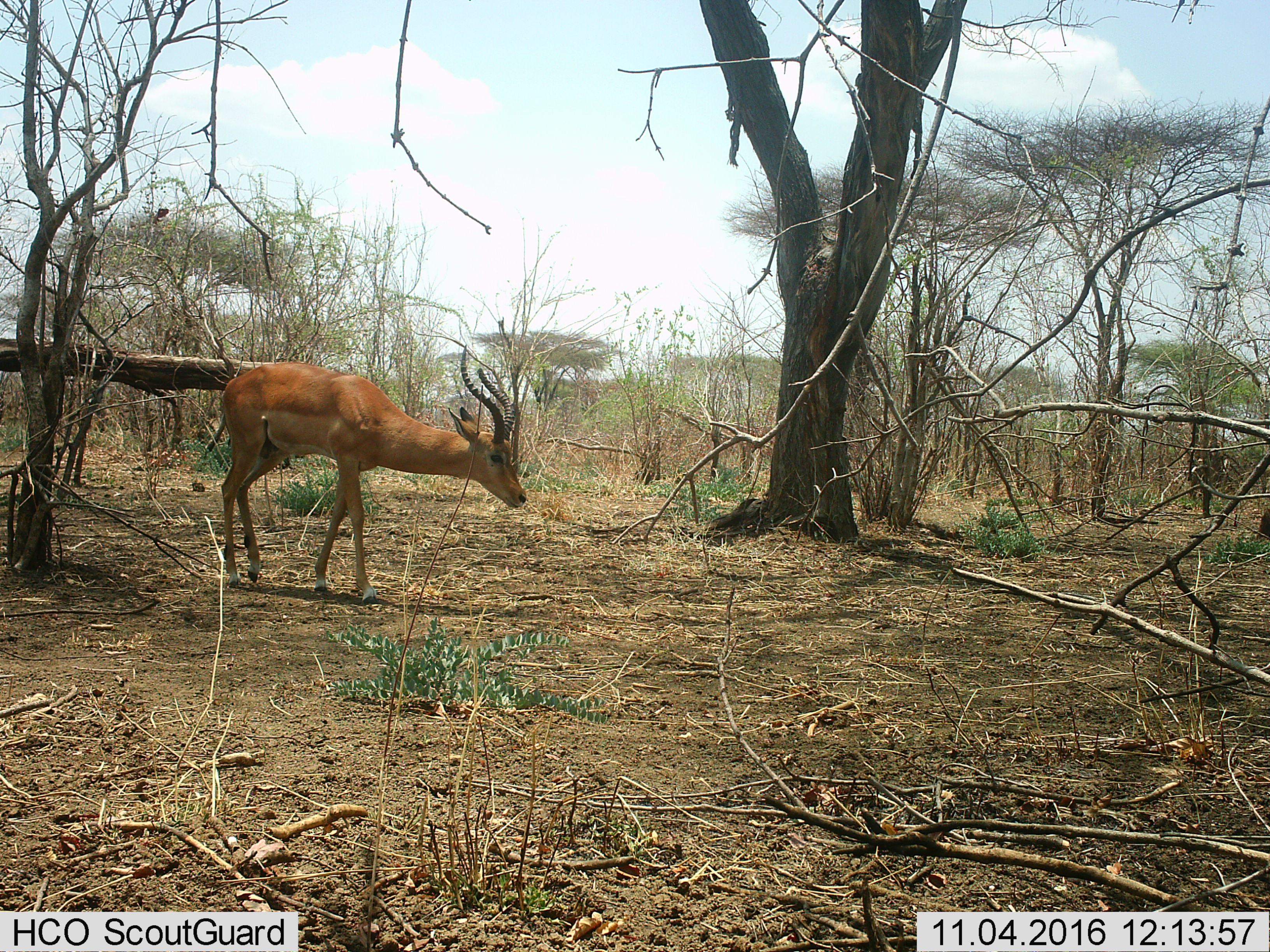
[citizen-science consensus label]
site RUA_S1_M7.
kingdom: Animalia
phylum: Chordata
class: Mammalia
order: Artiodactyla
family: Bovidae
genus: Aepyceros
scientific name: Aepyceros melampus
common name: impala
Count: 1.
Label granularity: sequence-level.